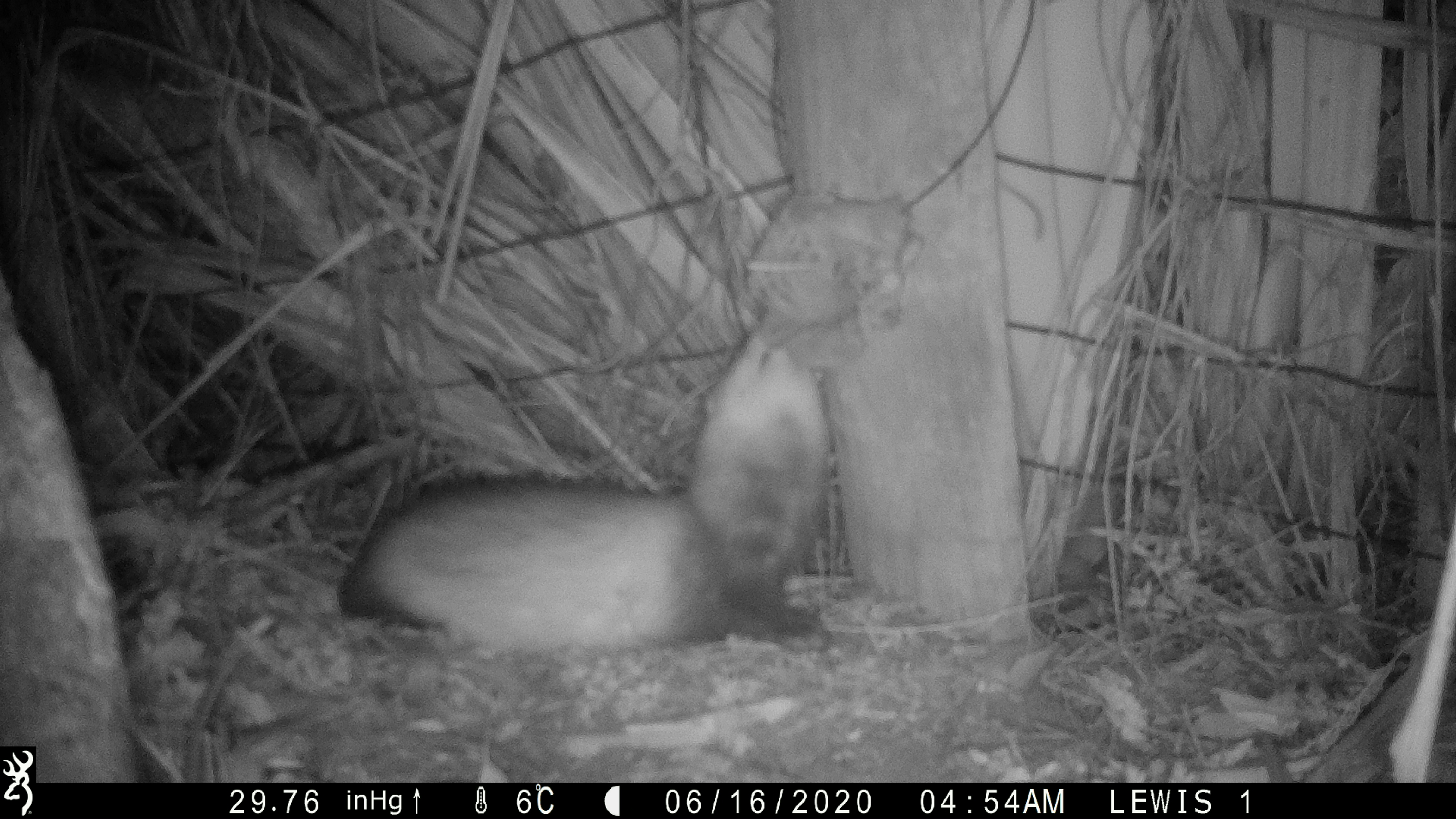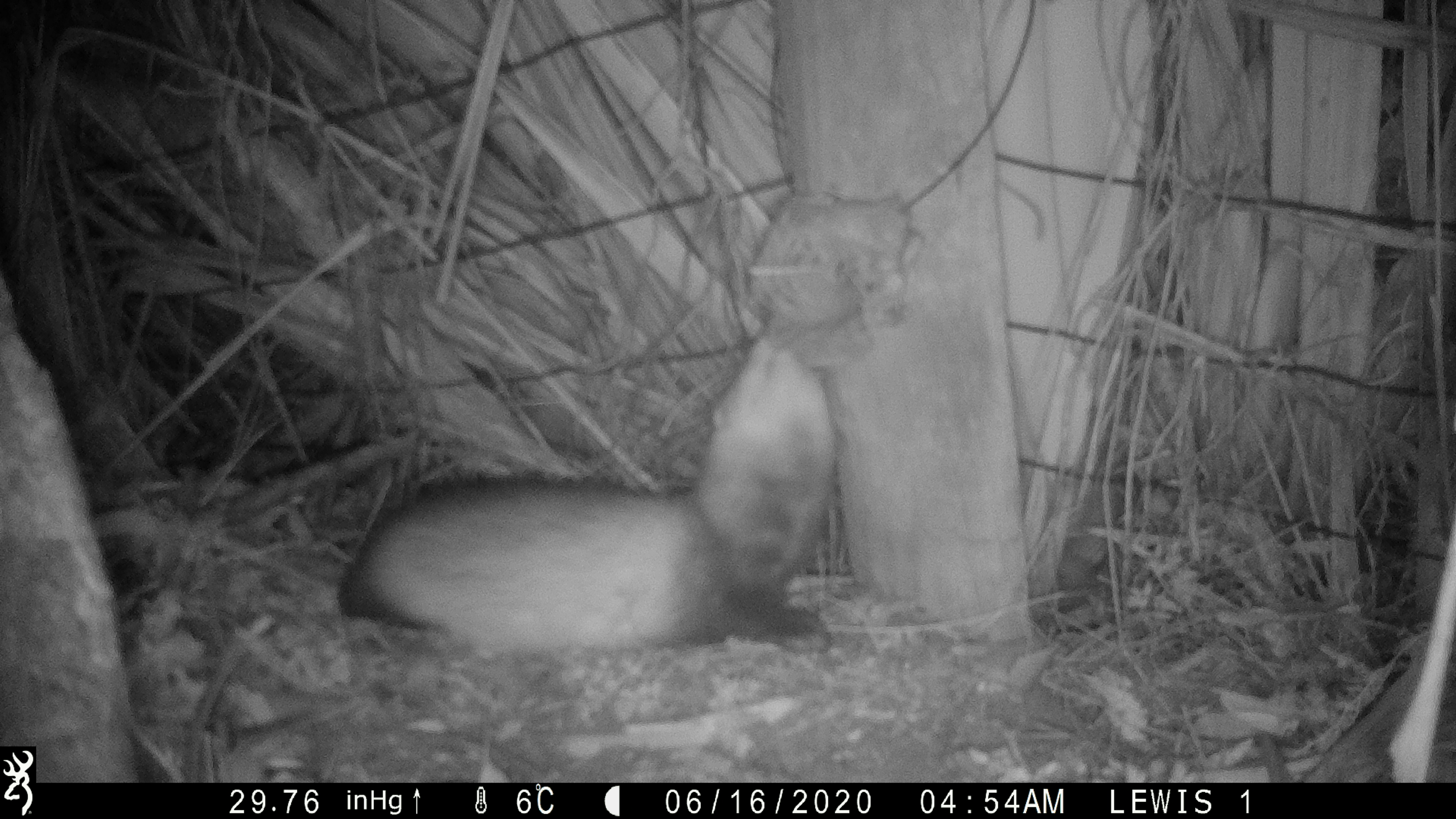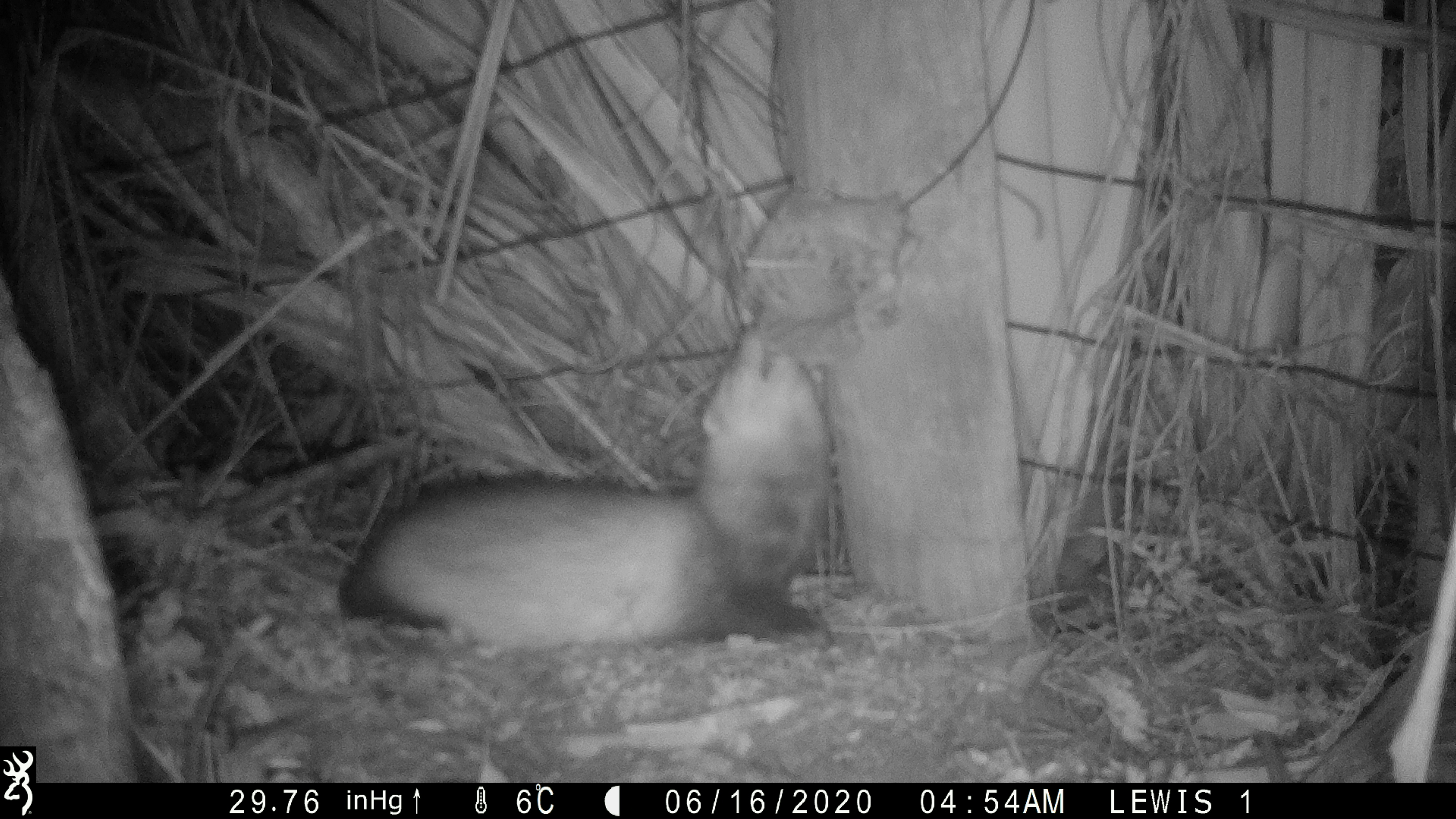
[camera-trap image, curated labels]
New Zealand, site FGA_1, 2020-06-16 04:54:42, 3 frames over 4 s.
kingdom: Animalia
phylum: Chordata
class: Mammalia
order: Carnivora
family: Mustelidae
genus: Mustela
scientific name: Mustela furo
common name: ferret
Ferret (Mustela furo).